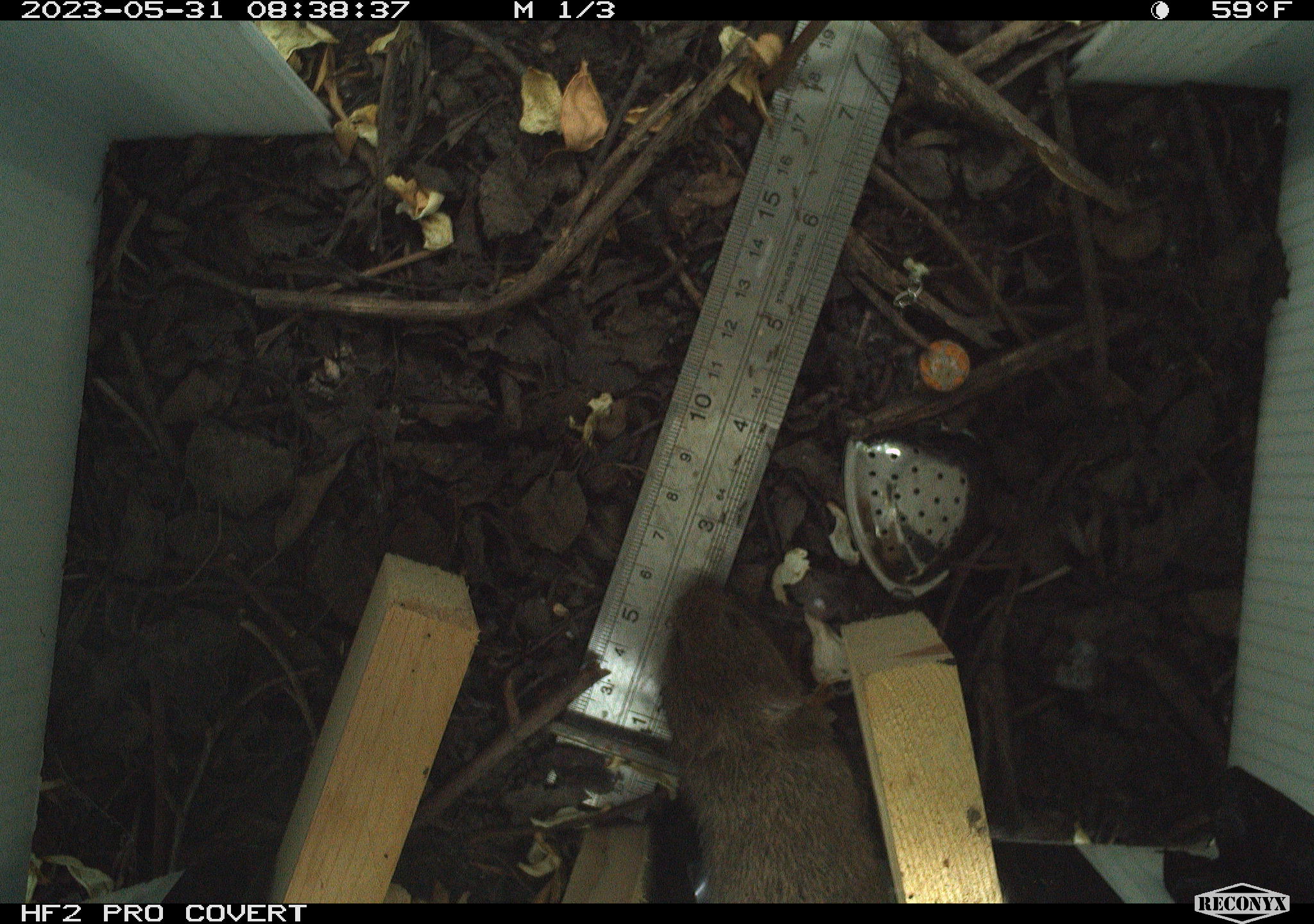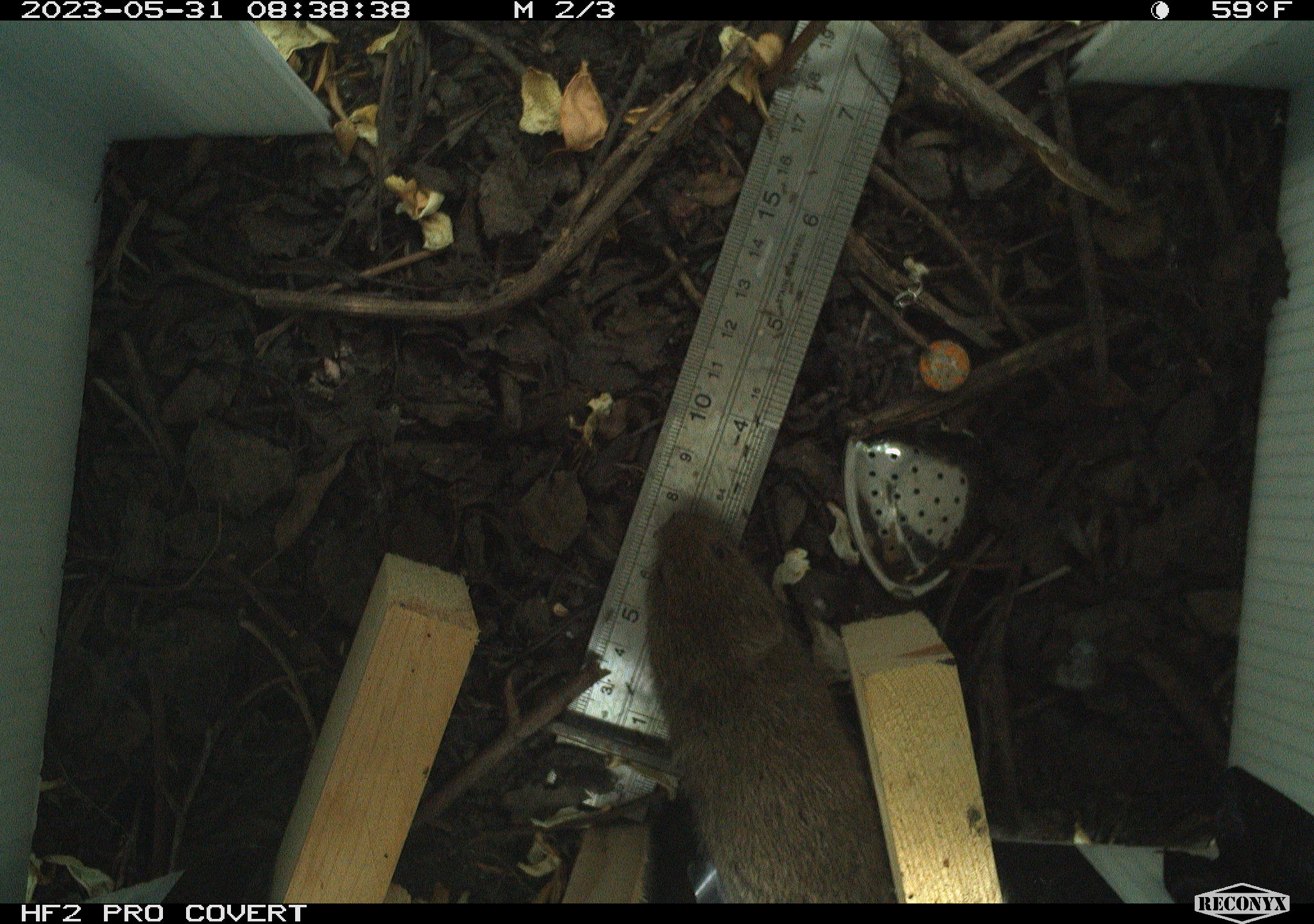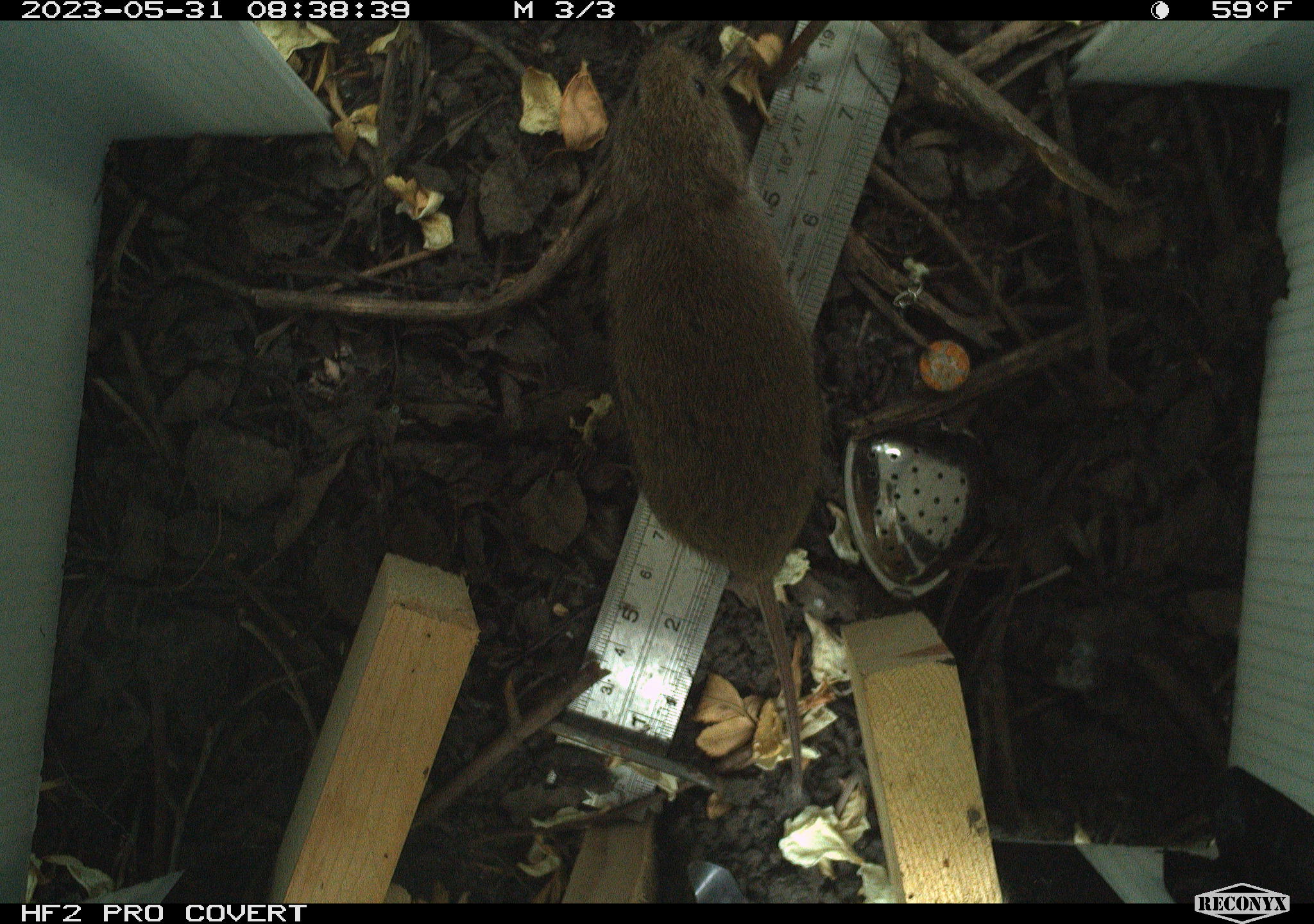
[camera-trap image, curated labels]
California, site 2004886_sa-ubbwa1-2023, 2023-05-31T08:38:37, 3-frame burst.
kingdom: Animalia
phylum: Chordata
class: Mammalia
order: Rodentia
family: Cricetidae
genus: Microtus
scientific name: Microtus californicus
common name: california vole